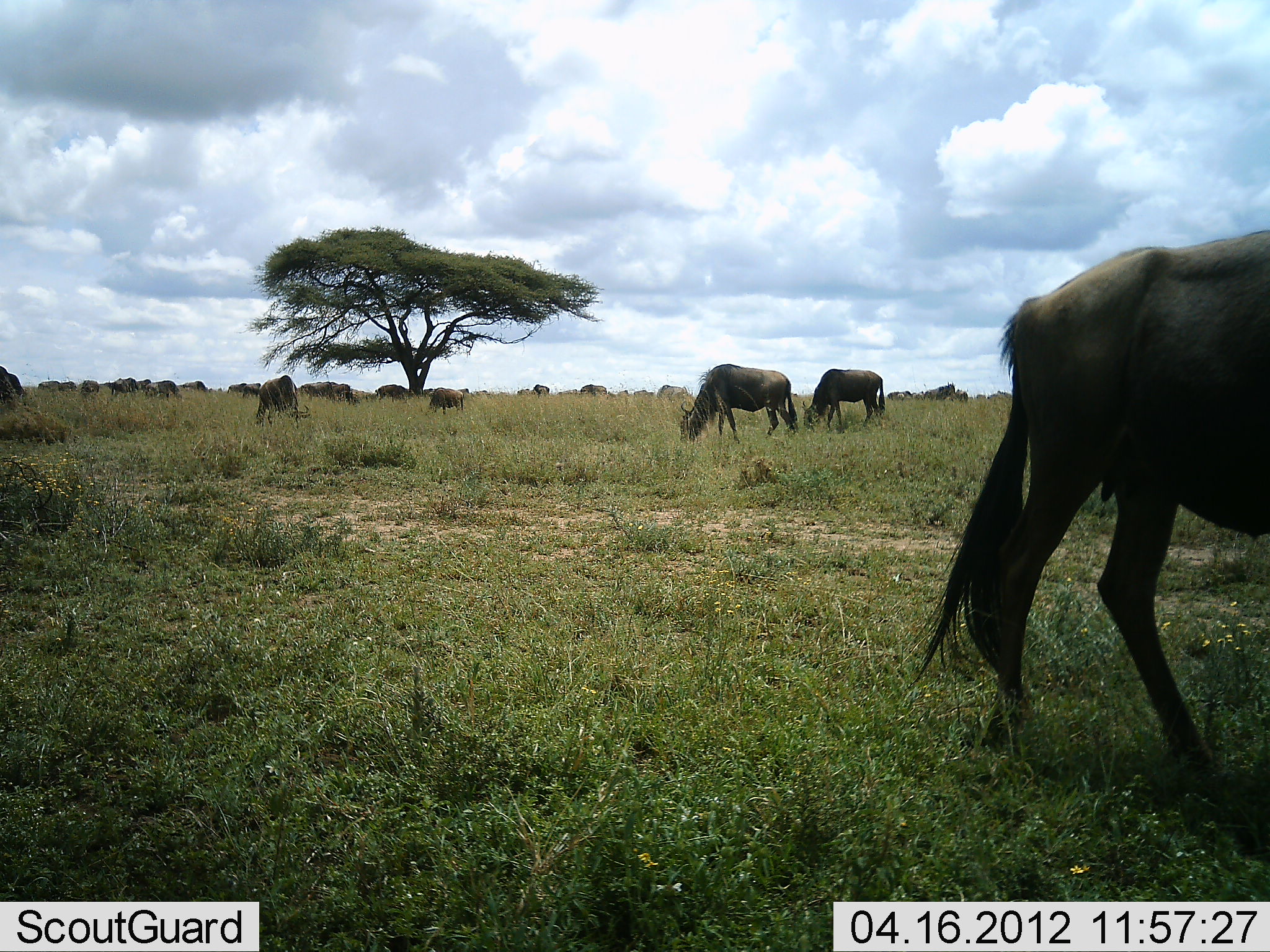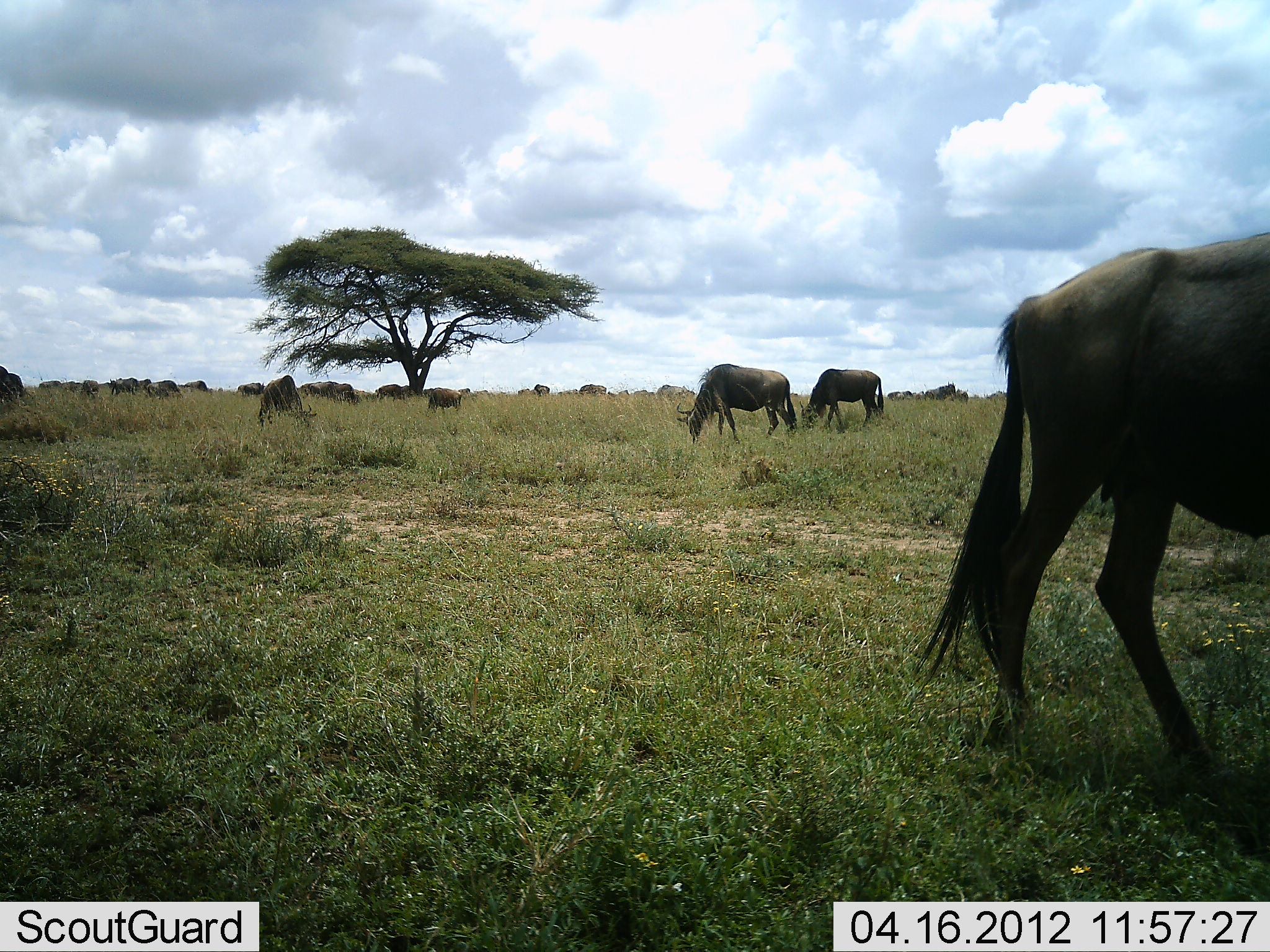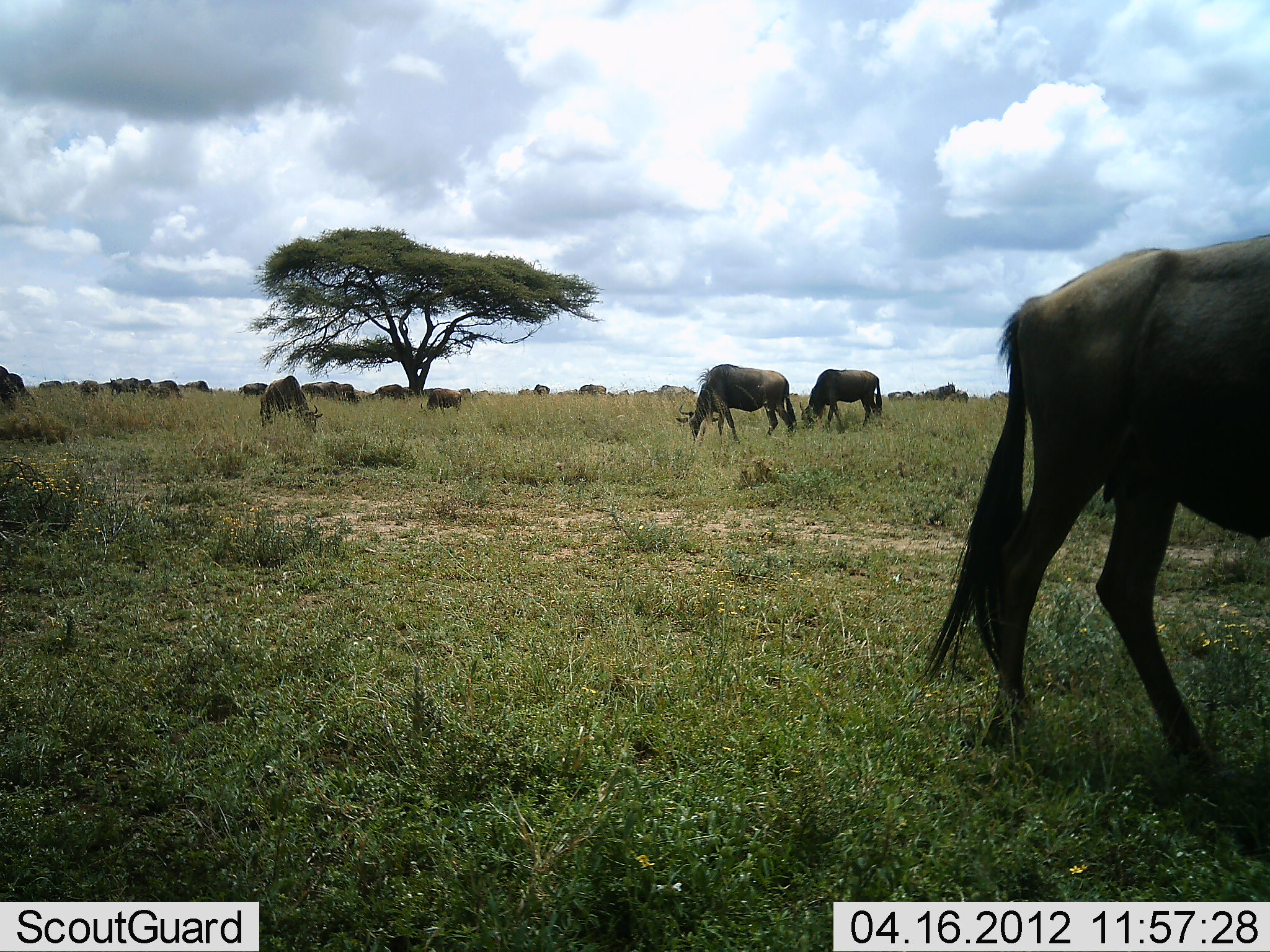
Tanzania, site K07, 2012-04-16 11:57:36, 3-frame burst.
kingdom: Animalia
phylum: Chordata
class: Mammalia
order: Artiodactyla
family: Bovidae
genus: Connochaetes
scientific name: Connochaetes taurinus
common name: blue wildebeest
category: wildebeest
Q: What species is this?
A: Wildebeest (blue wildebeest) (Connochaetes taurinus).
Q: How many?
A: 11-50.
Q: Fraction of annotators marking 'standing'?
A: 50%.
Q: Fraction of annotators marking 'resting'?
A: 4%.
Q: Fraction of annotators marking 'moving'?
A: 12%.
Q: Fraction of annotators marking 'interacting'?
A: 0%.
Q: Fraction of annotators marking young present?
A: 8%.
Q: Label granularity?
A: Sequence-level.